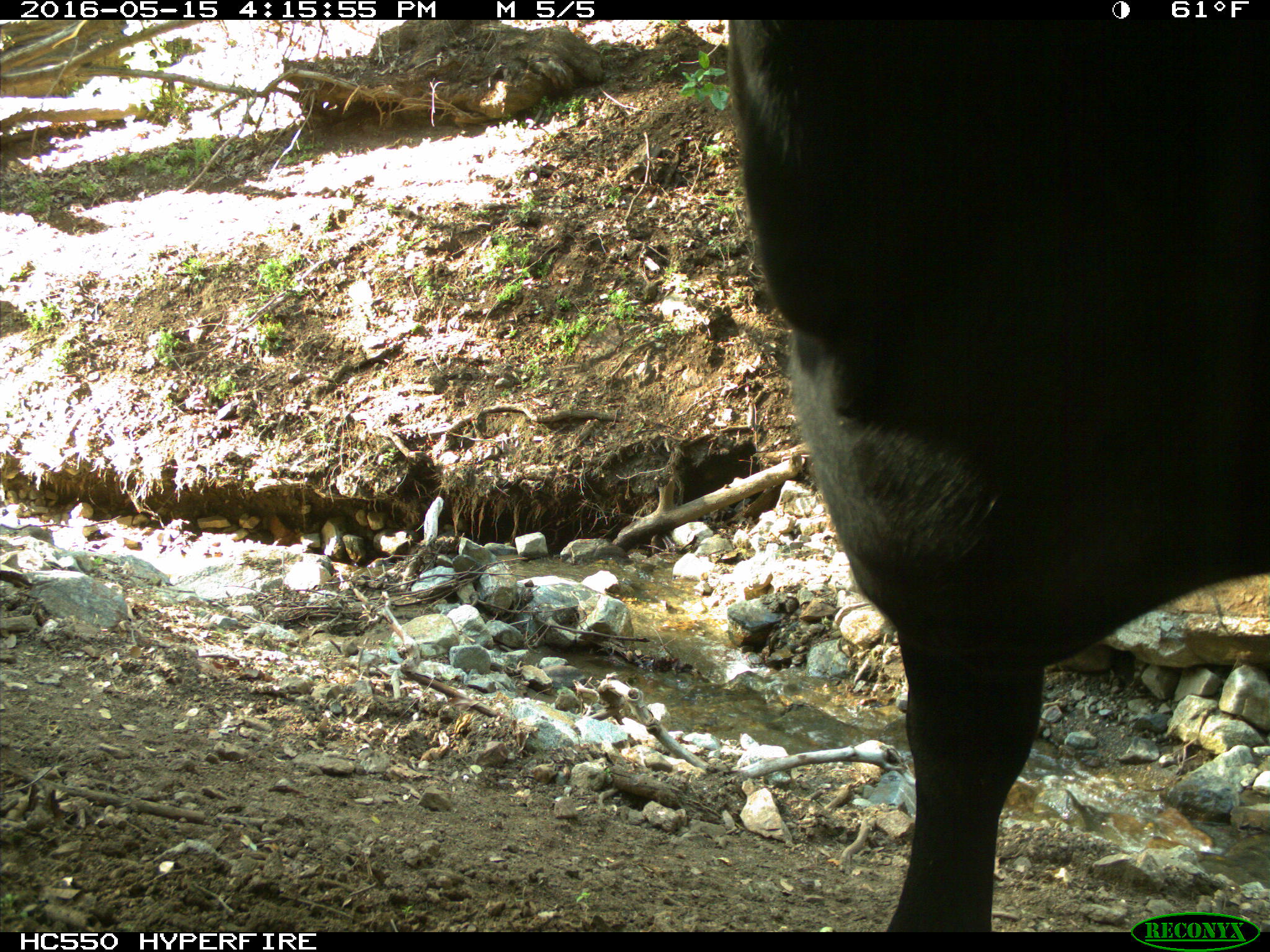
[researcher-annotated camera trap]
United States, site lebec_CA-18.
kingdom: Animalia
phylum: Chordata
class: Mammalia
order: Artiodactyla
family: Bovidae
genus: Bos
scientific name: Bos taurus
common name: domestic cow